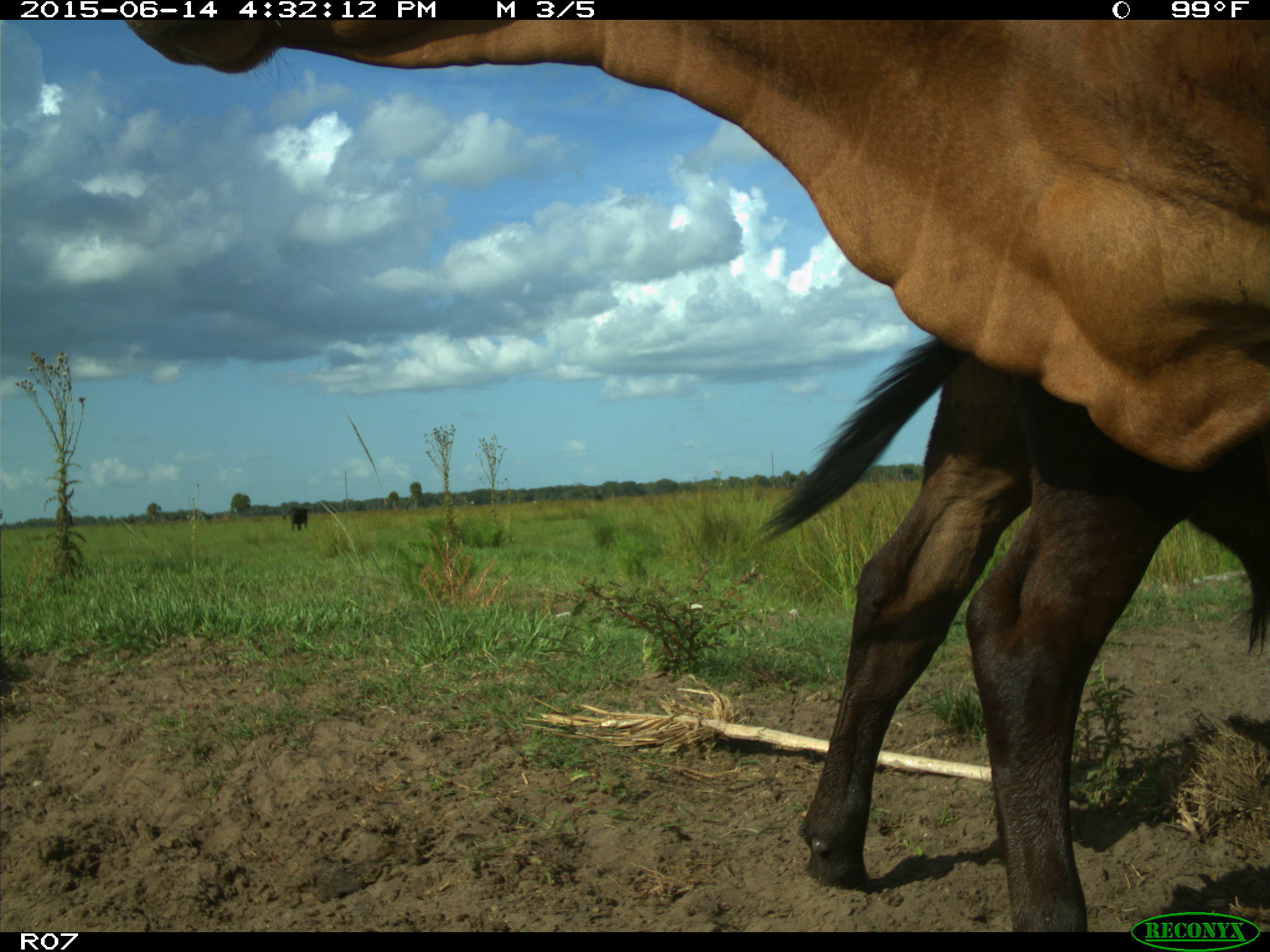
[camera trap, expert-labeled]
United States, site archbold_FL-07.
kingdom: Animalia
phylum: Chordata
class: Mammalia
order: Artiodactyla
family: Bovidae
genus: Bos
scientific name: Bos taurus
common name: domestic cow